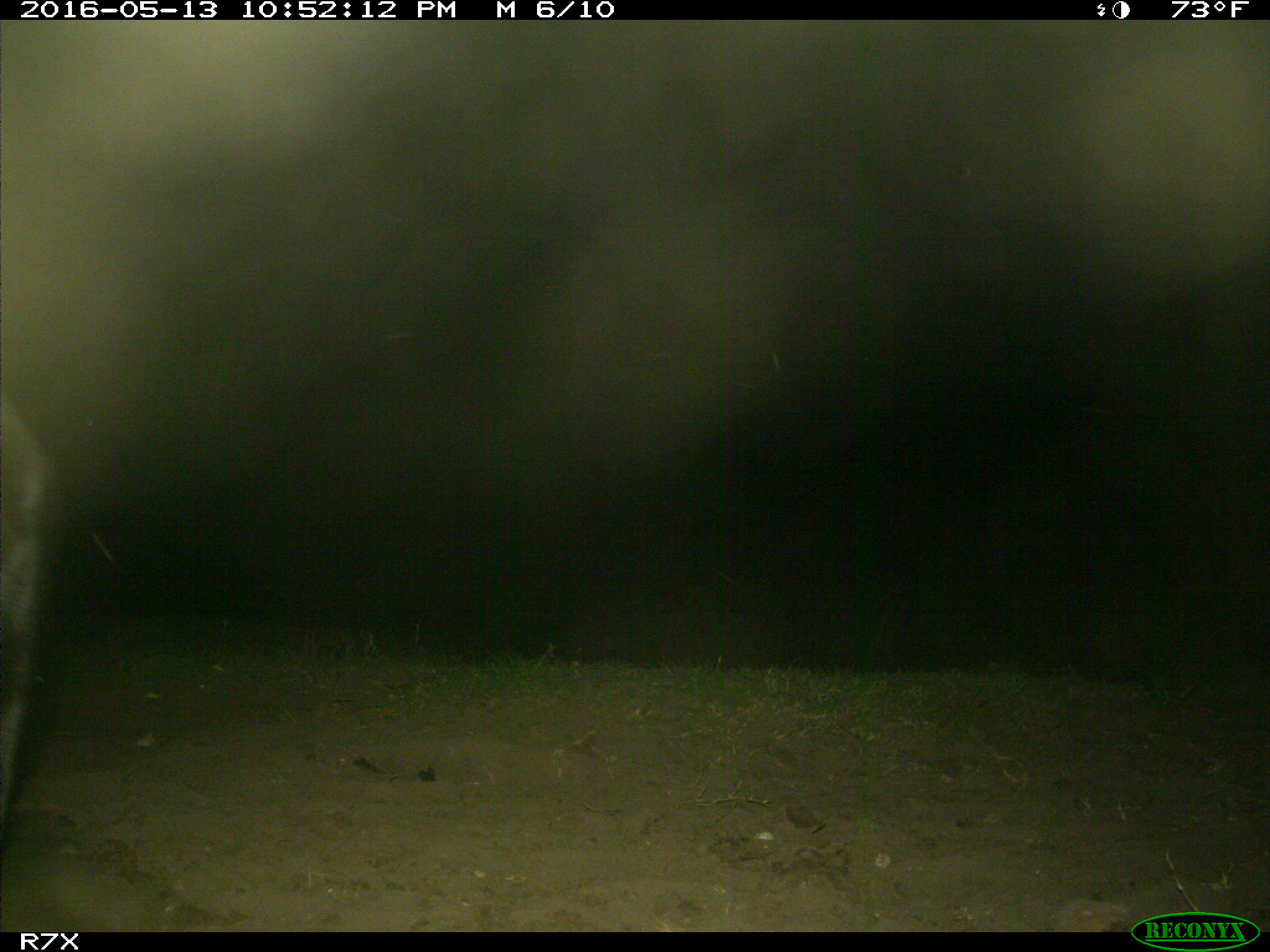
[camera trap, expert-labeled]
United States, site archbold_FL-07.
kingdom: Animalia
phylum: Chordata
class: Mammalia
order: Artiodactyla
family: Bovidae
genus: Bos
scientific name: Bos taurus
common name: domestic cow